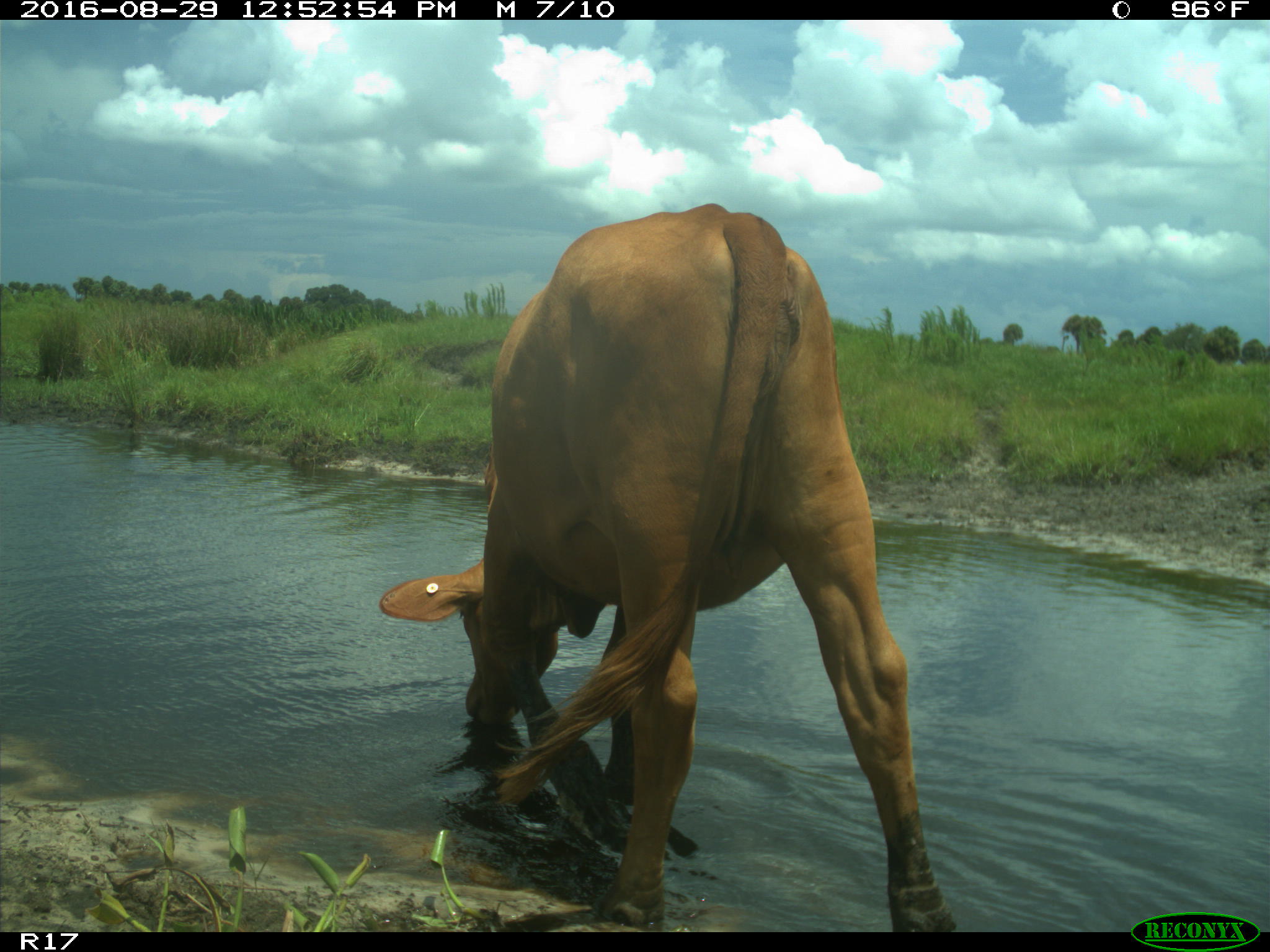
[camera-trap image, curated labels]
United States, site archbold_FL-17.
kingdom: Animalia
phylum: Chordata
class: Mammalia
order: Artiodactyla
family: Bovidae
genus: Bos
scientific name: Bos taurus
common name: domestic cow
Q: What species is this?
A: Bos taurus (domestic cow).